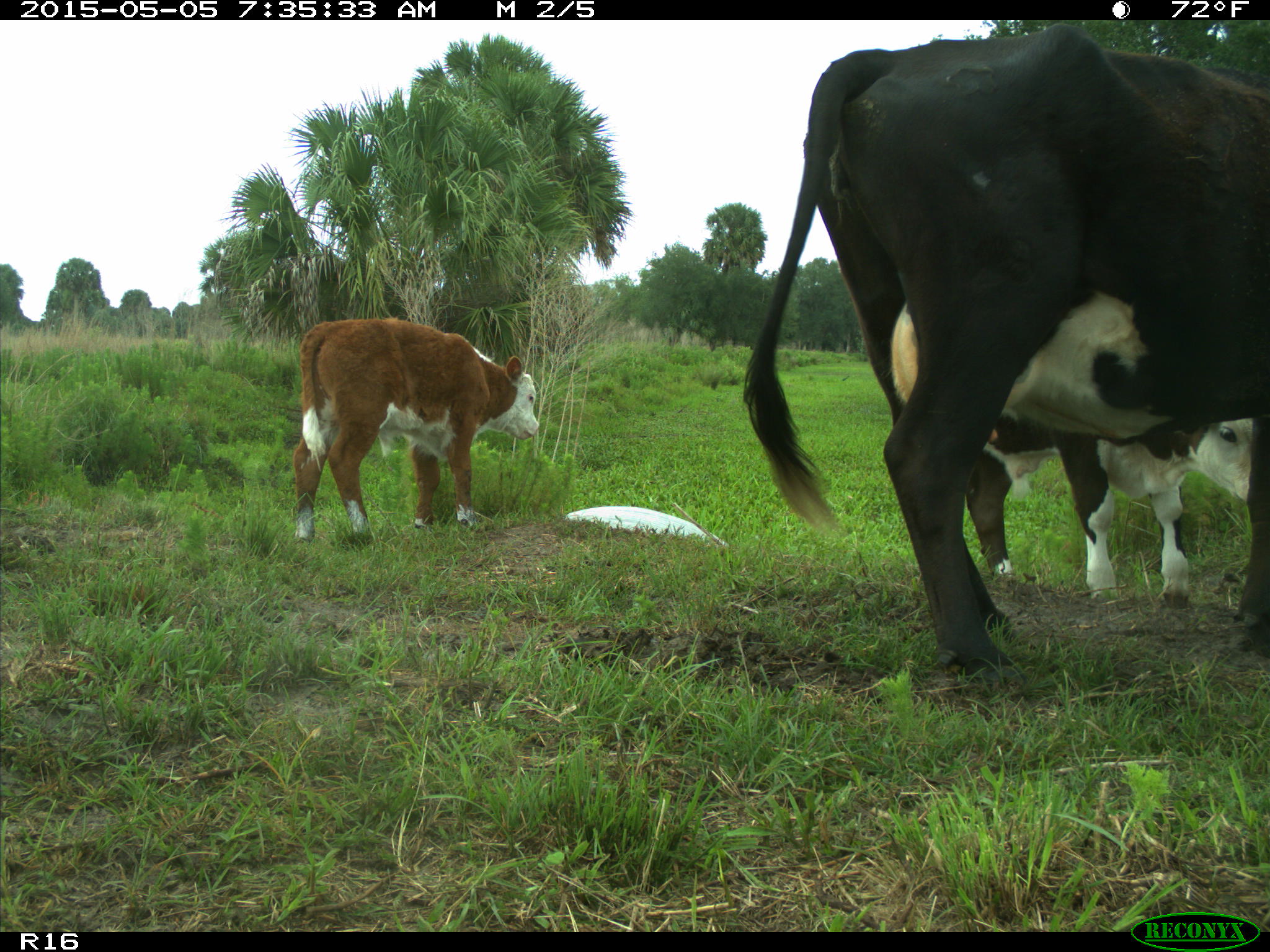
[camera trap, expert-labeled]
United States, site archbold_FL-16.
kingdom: Animalia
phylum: Chordata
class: Mammalia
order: Artiodactyla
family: Bovidae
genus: Bos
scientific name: Bos taurus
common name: domestic cow